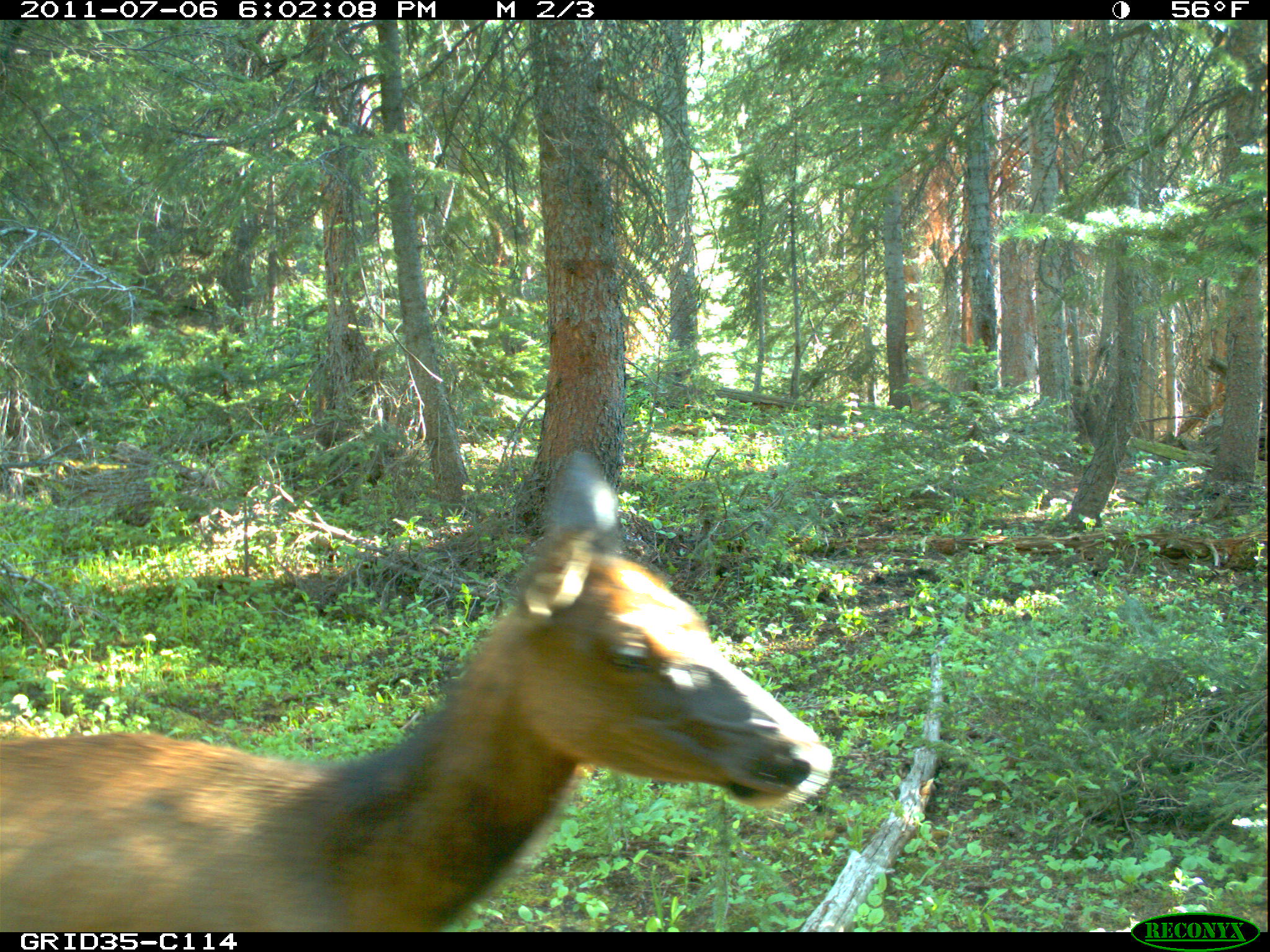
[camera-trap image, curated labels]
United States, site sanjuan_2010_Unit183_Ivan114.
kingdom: Animalia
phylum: Chordata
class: Mammalia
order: Artiodactyla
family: Cervidae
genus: Cervus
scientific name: Cervus elaphus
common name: red deer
Cervus elaphus (red deer).